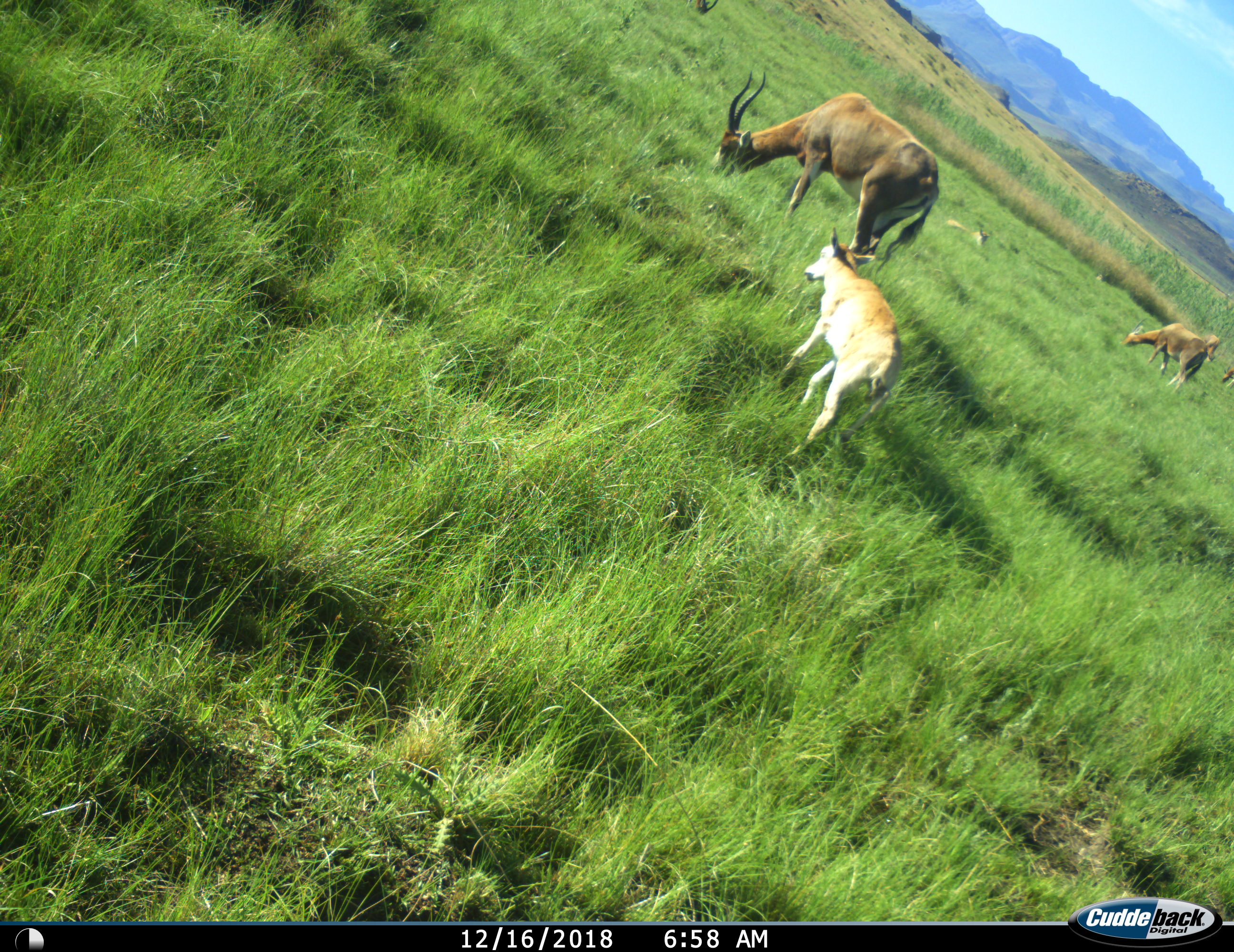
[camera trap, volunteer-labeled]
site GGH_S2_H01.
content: unidentified animal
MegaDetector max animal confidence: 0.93